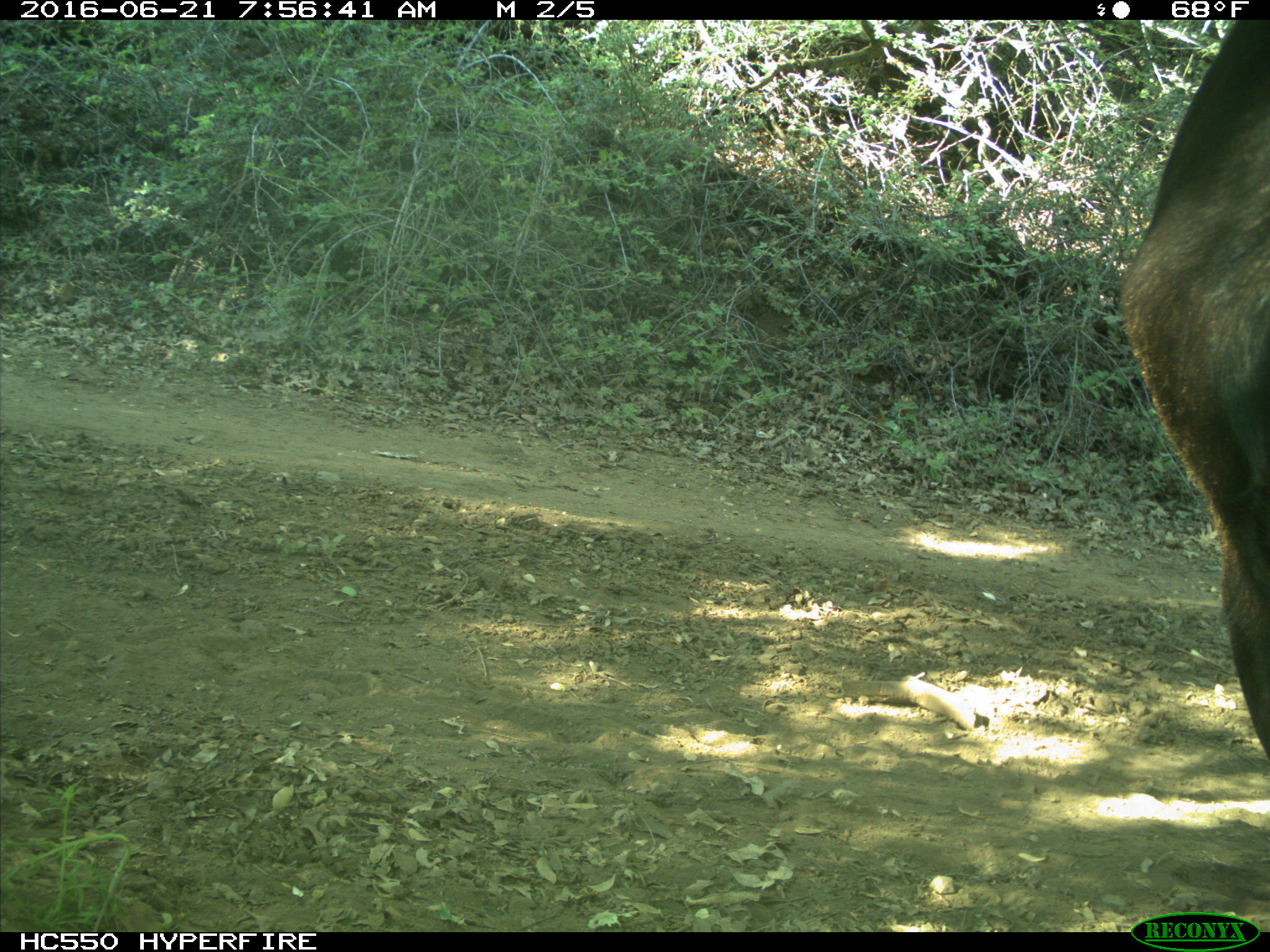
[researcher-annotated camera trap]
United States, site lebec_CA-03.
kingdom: Animalia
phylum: Chordata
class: Mammalia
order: Artiodactyla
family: Bovidae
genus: Bos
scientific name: Bos taurus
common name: domestic cow